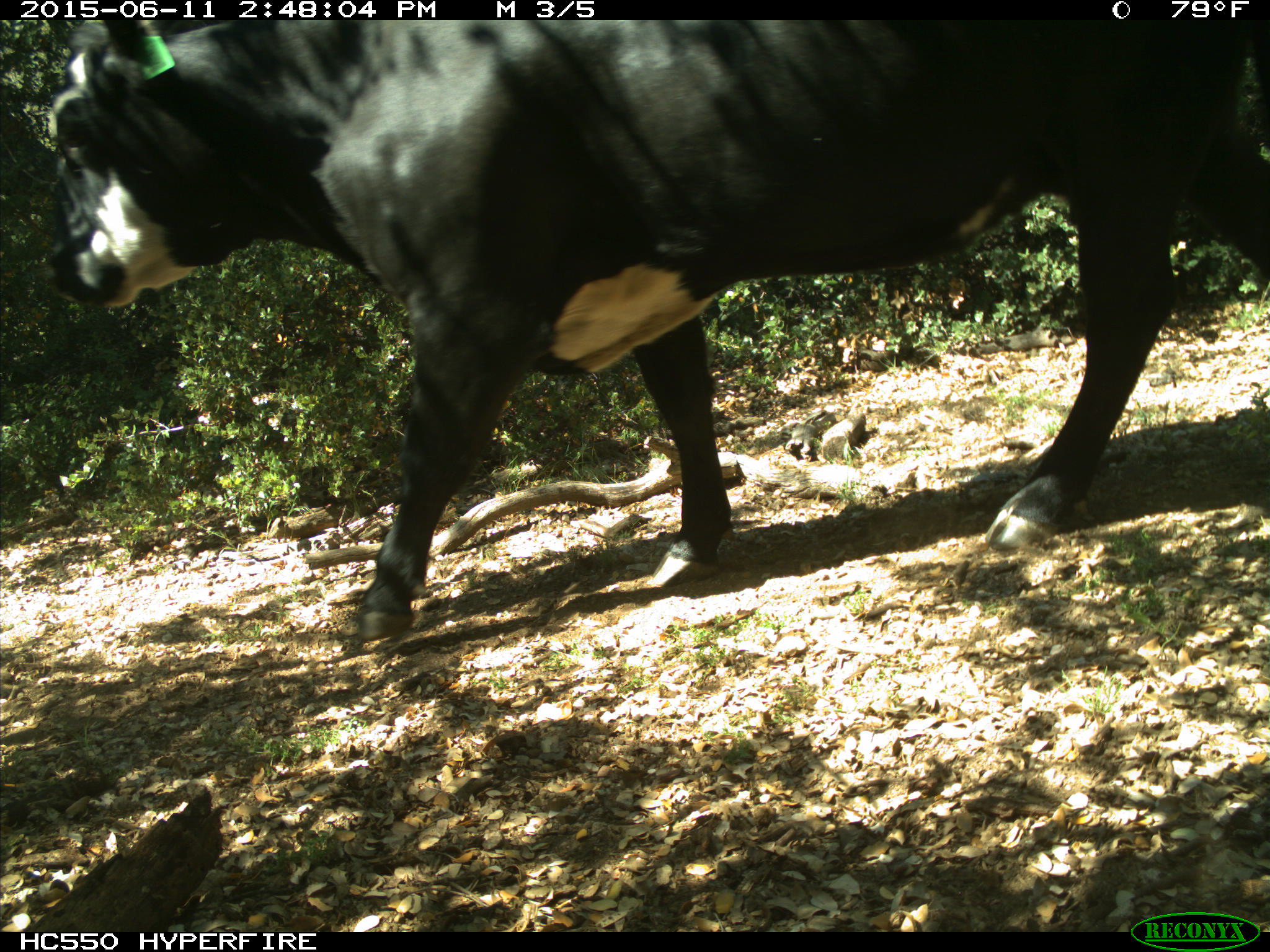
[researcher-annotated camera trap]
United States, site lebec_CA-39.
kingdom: Animalia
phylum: Chordata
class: Mammalia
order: Artiodactyla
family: Bovidae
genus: Bos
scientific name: Bos taurus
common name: domestic cow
Bos taurus (domestic cow).